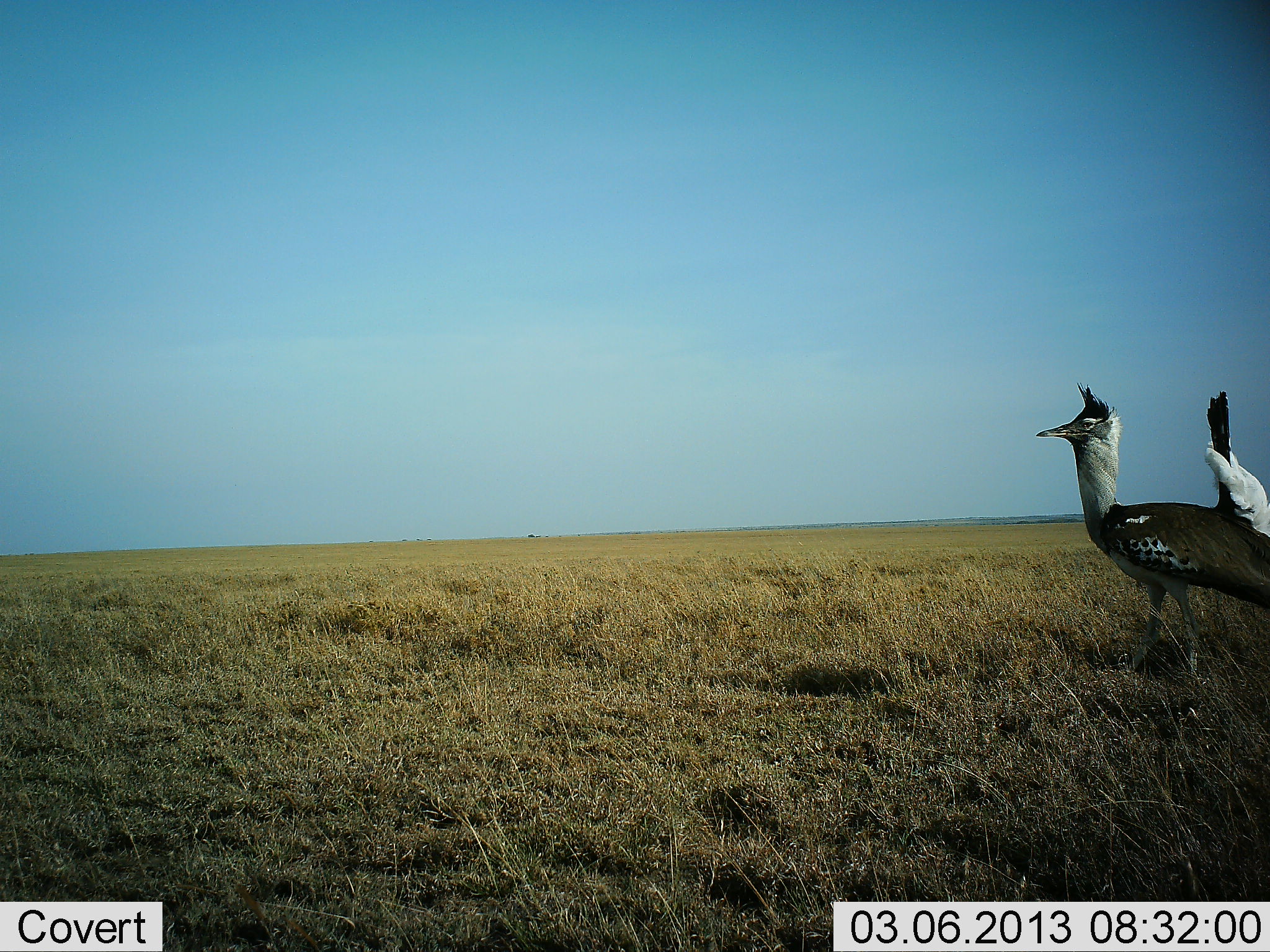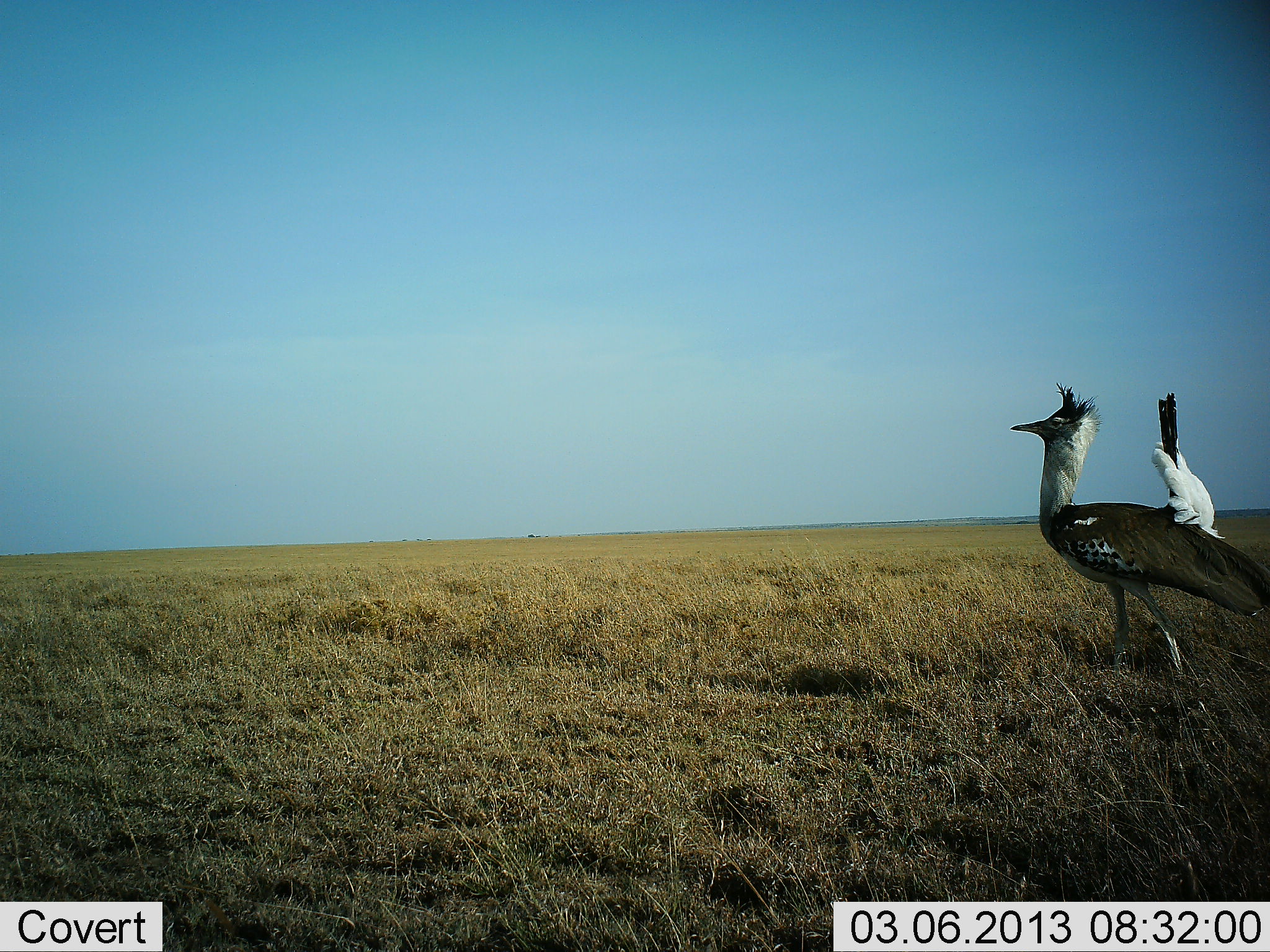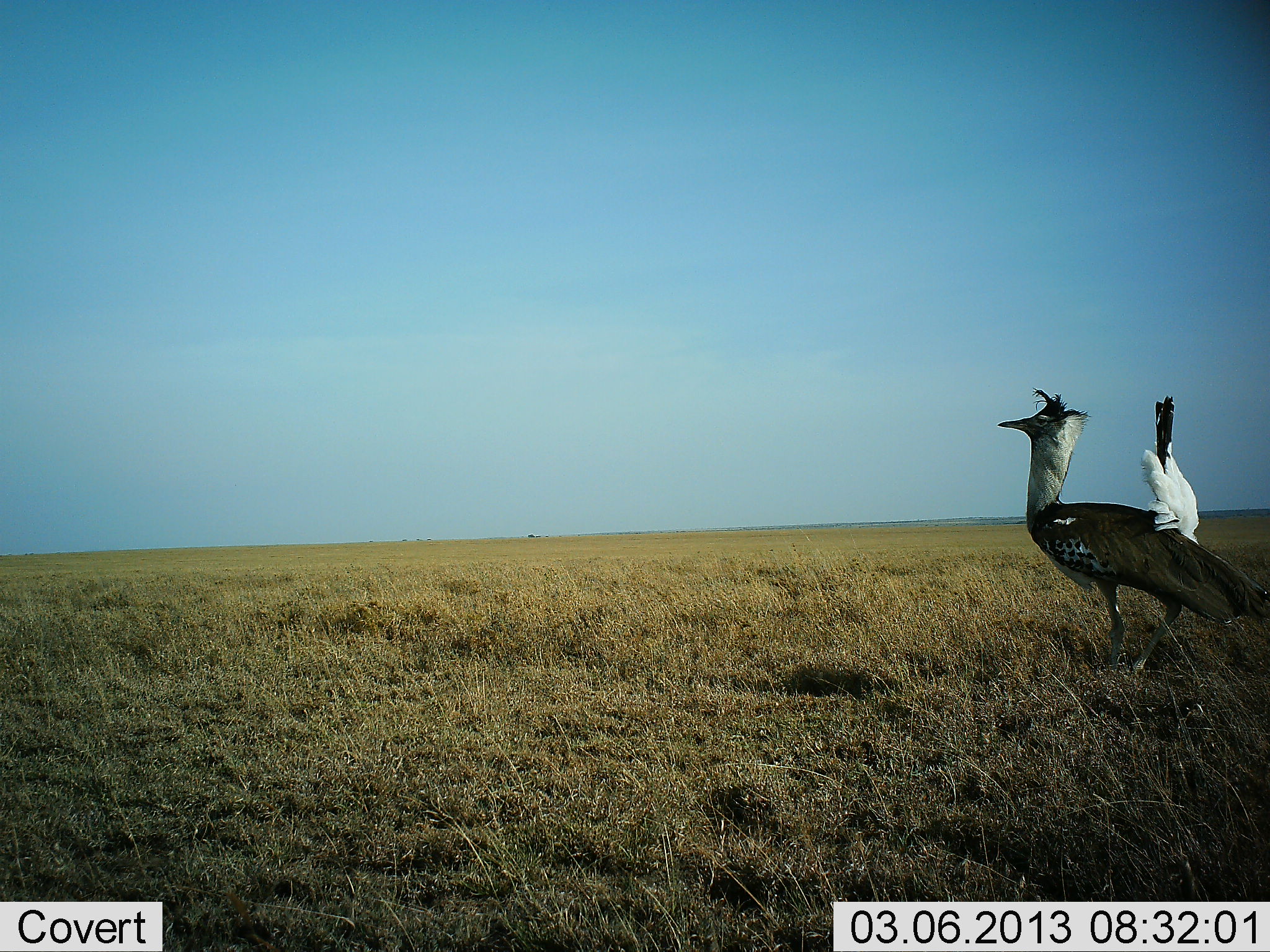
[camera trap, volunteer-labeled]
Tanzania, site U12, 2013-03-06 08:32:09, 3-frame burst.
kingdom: Animalia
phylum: Chordata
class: Aves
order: Otidiformes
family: Otididae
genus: Ardeotis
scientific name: Ardeotis kori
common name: kori bustard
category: koribustard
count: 1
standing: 32%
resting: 0%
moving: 72%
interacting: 4%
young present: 0%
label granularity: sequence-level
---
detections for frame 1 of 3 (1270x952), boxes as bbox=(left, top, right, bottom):
animal: bbox=(1036, 381, 1270, 682)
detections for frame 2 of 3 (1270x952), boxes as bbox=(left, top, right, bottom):
animal: bbox=(1010, 381, 1270, 682)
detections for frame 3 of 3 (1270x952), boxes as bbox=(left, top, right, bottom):
animal: bbox=(997, 387, 1270, 679)